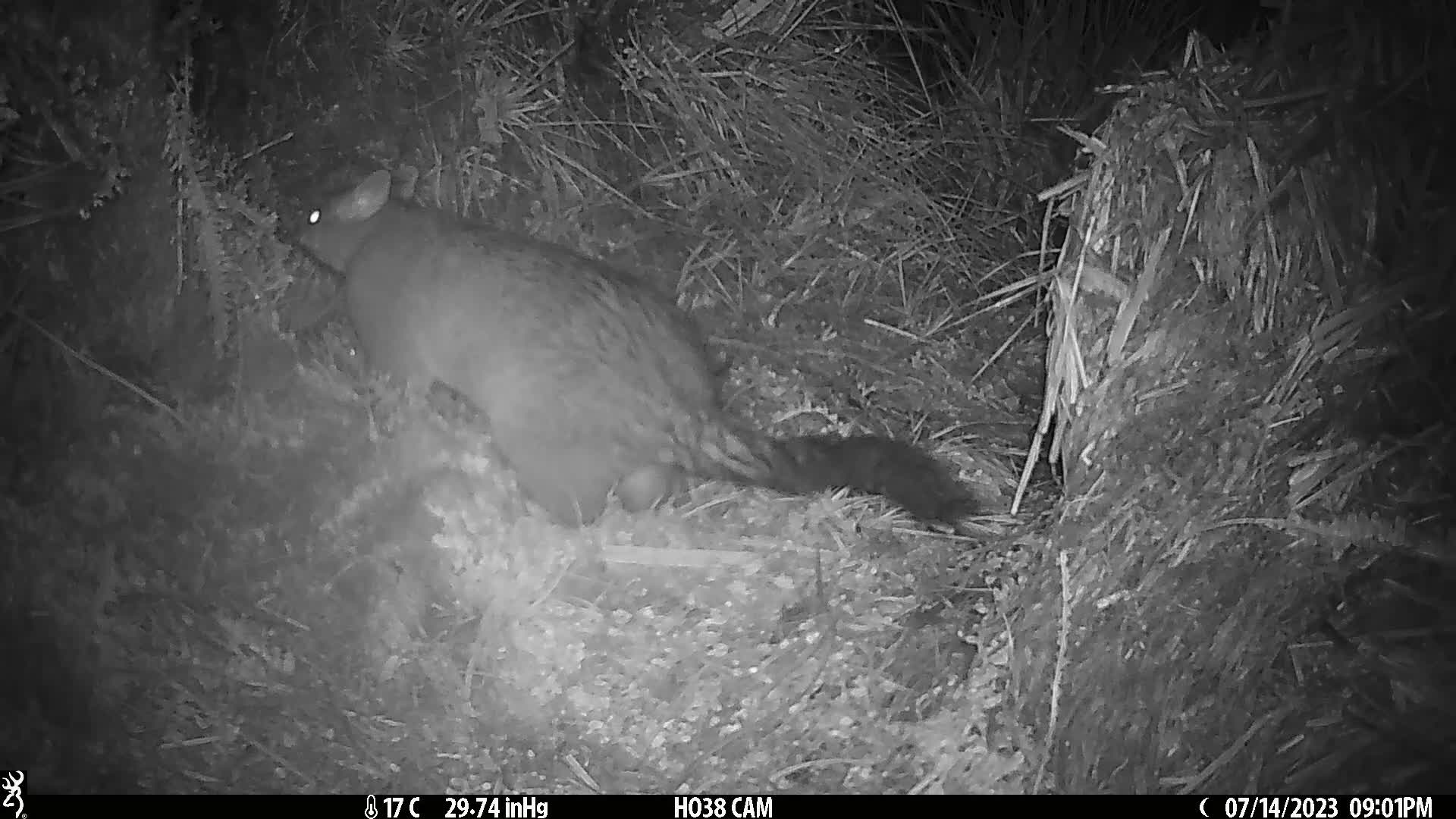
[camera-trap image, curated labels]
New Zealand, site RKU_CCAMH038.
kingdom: Animalia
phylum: Chordata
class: Mammalia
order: Diprotodontia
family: Phalangeridae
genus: Trichosurus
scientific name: Trichosurus vulpecula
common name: common brushtail possum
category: possum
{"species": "possum (common brushtail possum) (Trichosurus vulpecula)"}